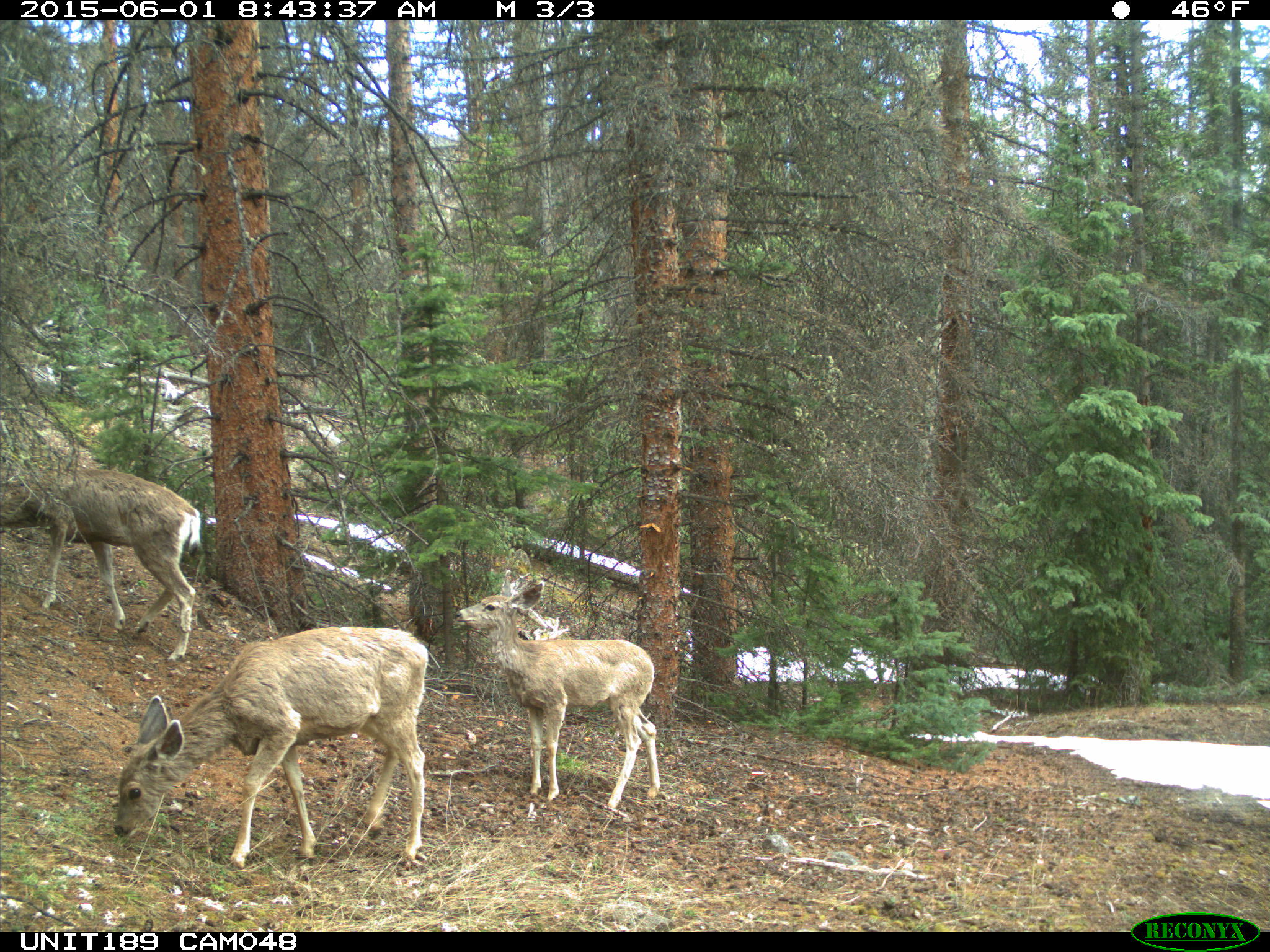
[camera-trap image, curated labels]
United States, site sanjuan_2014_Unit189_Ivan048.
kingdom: Animalia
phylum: Chordata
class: Mammalia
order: Artiodactyla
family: Cervidae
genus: Odocoileus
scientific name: Odocoileus hemionus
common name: mule deer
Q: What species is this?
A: Odocoileus hemionus (mule deer).